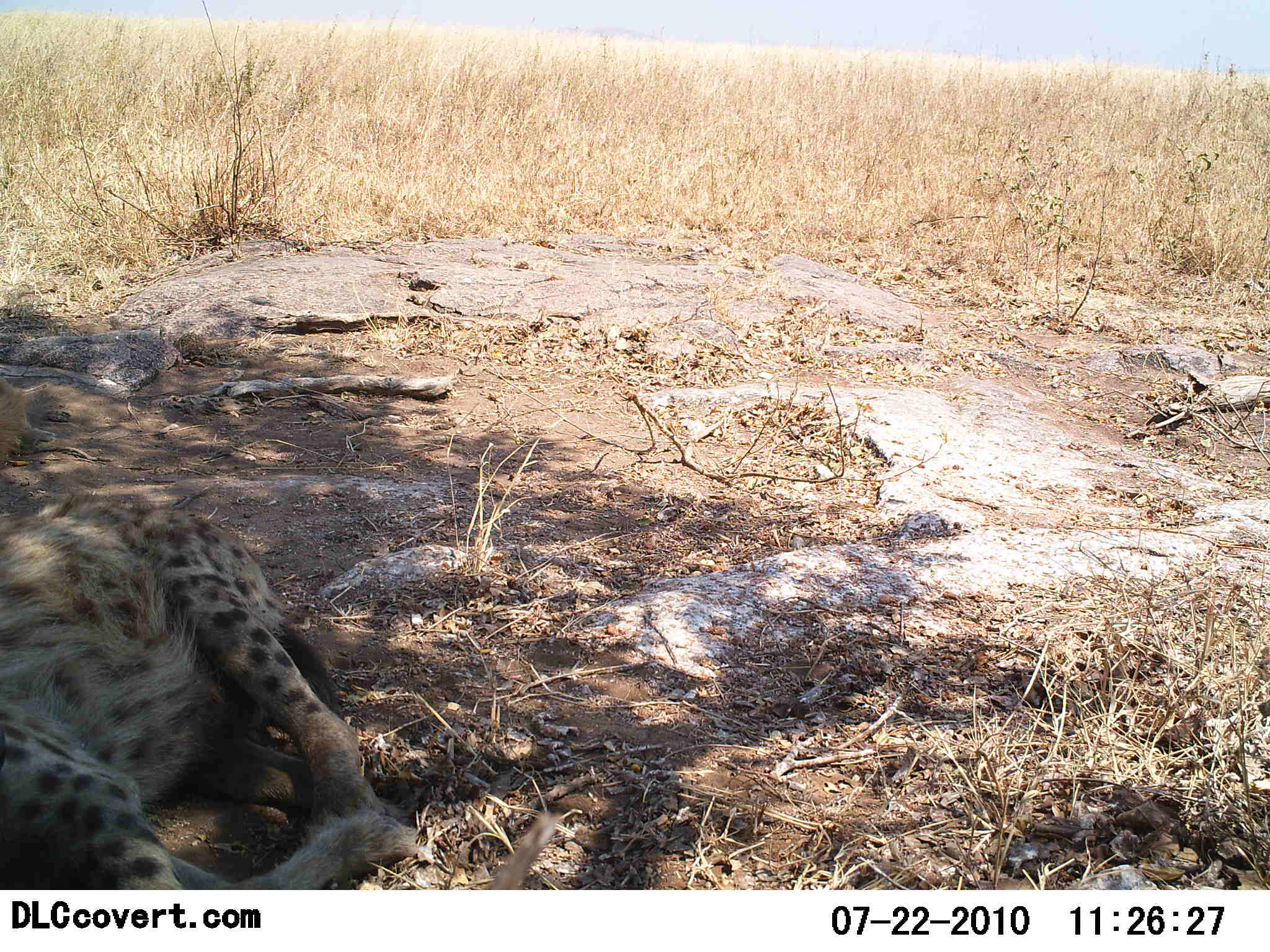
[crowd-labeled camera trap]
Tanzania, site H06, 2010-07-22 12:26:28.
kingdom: Animalia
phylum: Chordata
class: Mammalia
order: Carnivora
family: Hyaenidae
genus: Crocuta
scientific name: Crocuta crocuta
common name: spotted hyena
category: hyenaspotted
Hyenaspotted (spotted hyena) (Crocuta crocuta), count 1. Behavior (volunteer vote fractions): standing 0%, resting 100%, moving 0%, interacting 0%. Young present (vote fraction): 0%. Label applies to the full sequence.